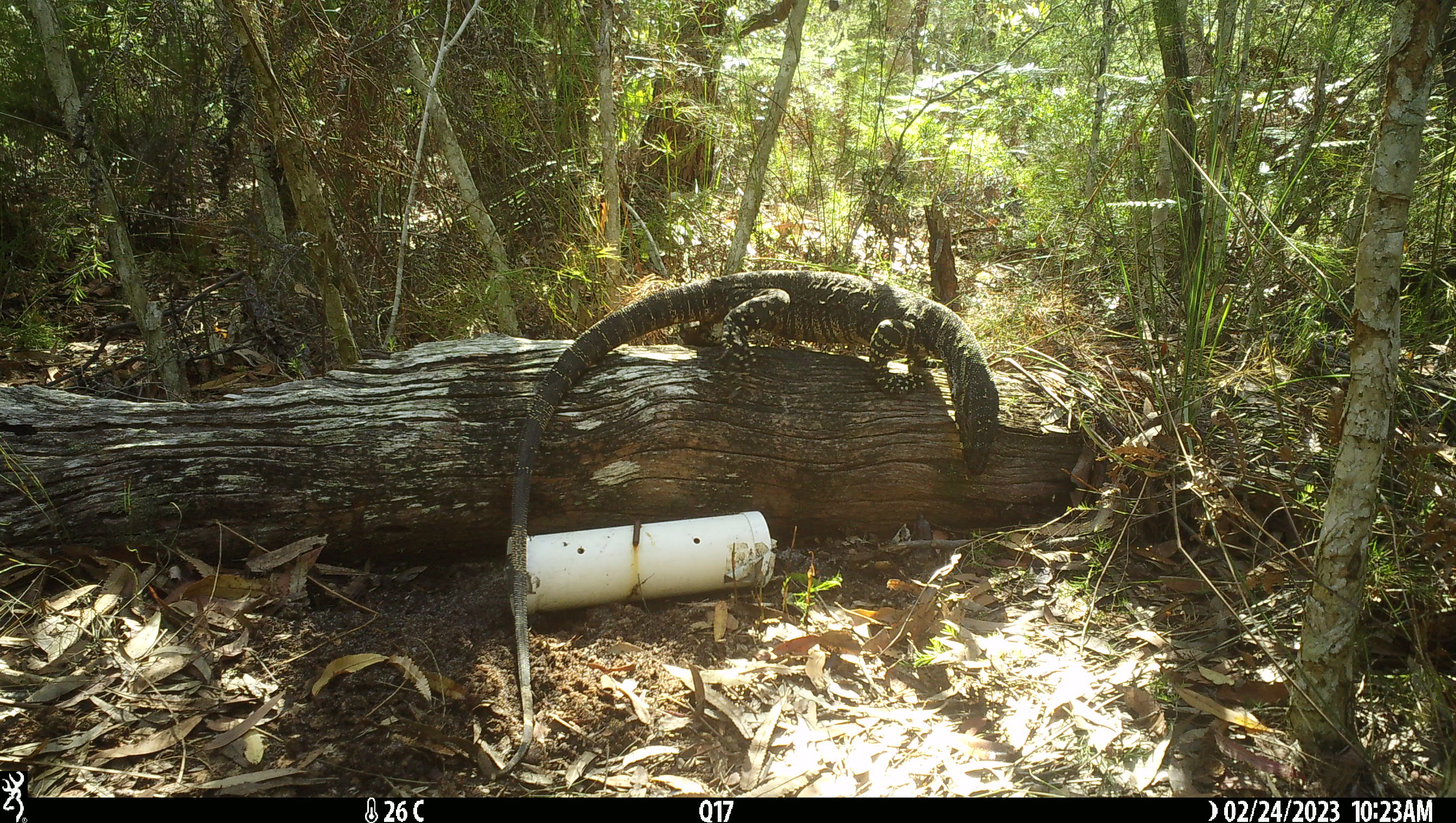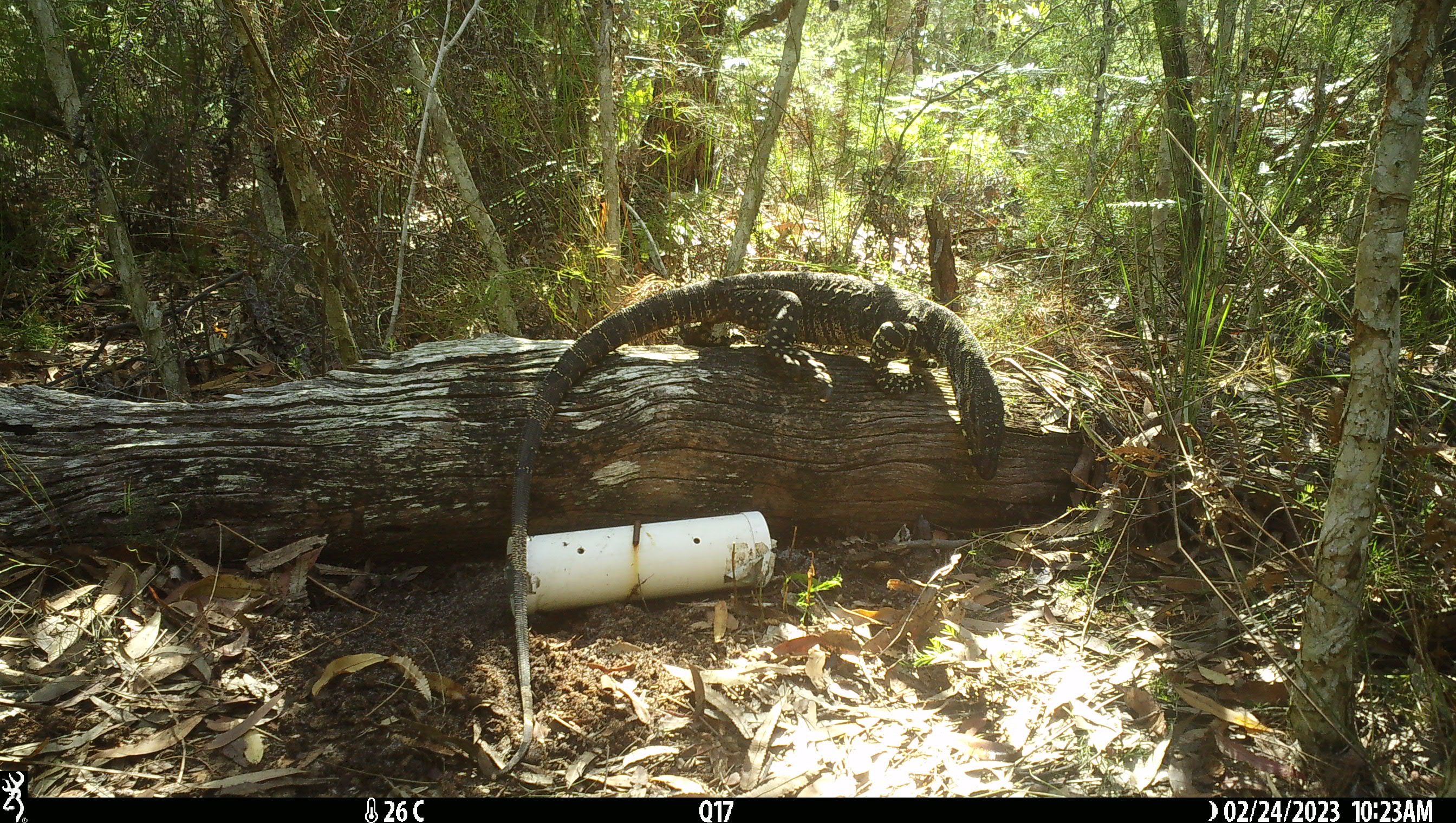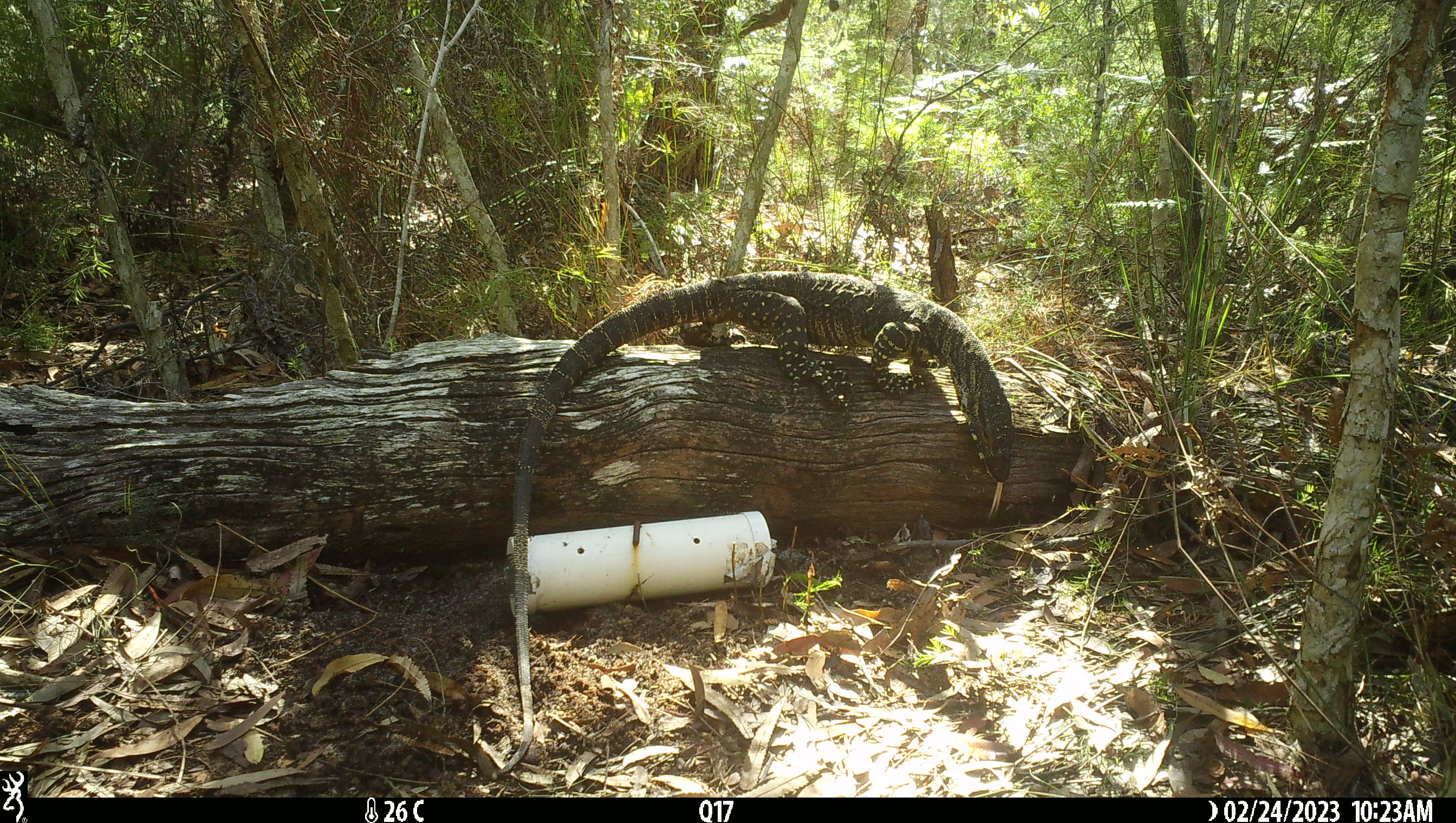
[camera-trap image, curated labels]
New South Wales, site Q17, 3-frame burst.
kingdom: Animalia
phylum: Chordata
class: Reptilia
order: Squamata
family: Varanidae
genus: Varanus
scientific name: Varanus varius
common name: lace monitor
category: goanna